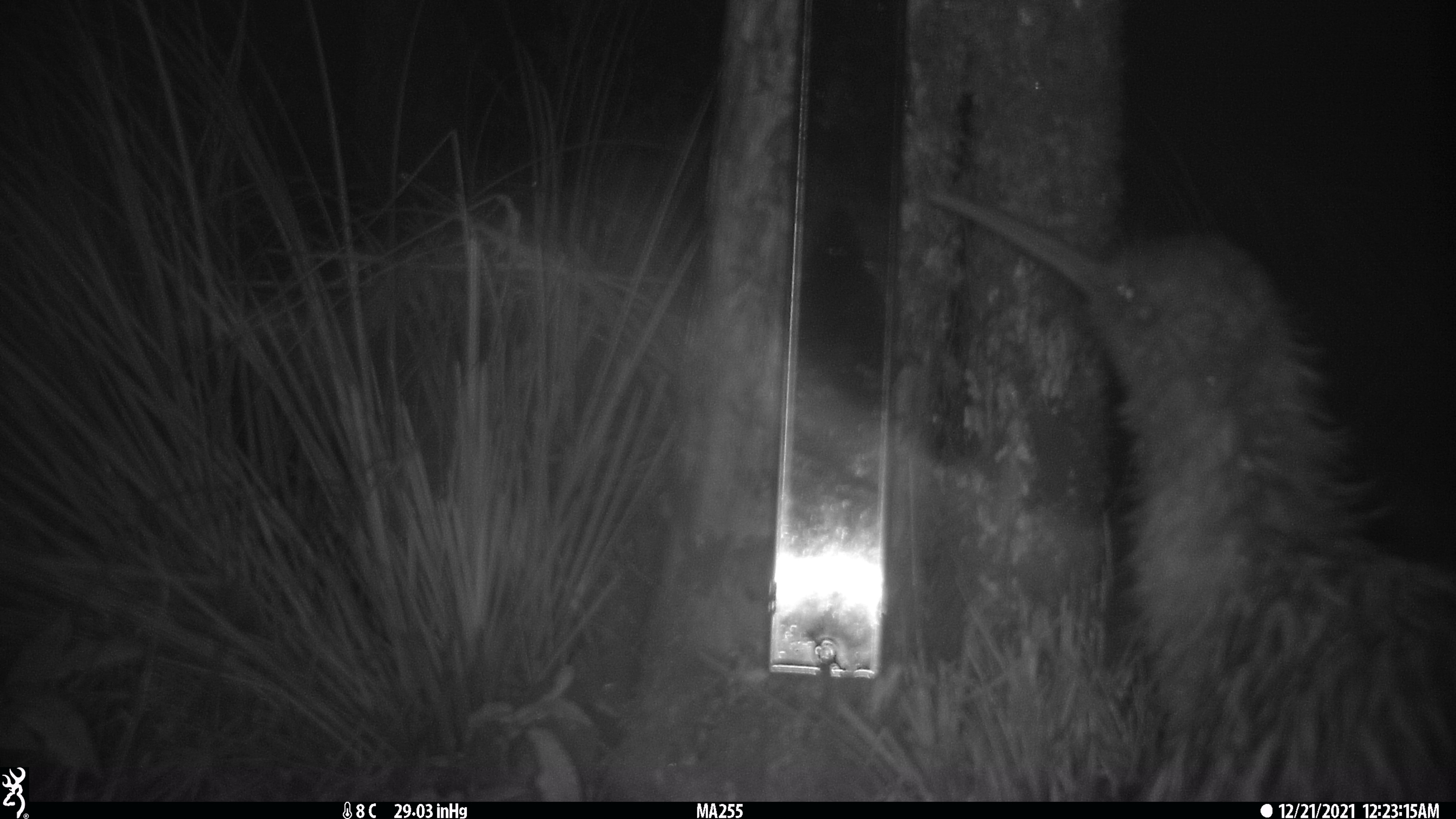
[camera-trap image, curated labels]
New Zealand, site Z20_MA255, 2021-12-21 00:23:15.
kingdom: Animalia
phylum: Chordata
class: Aves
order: Apterygiformes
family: Apterygidae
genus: Apteryx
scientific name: Apteryx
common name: kiwi